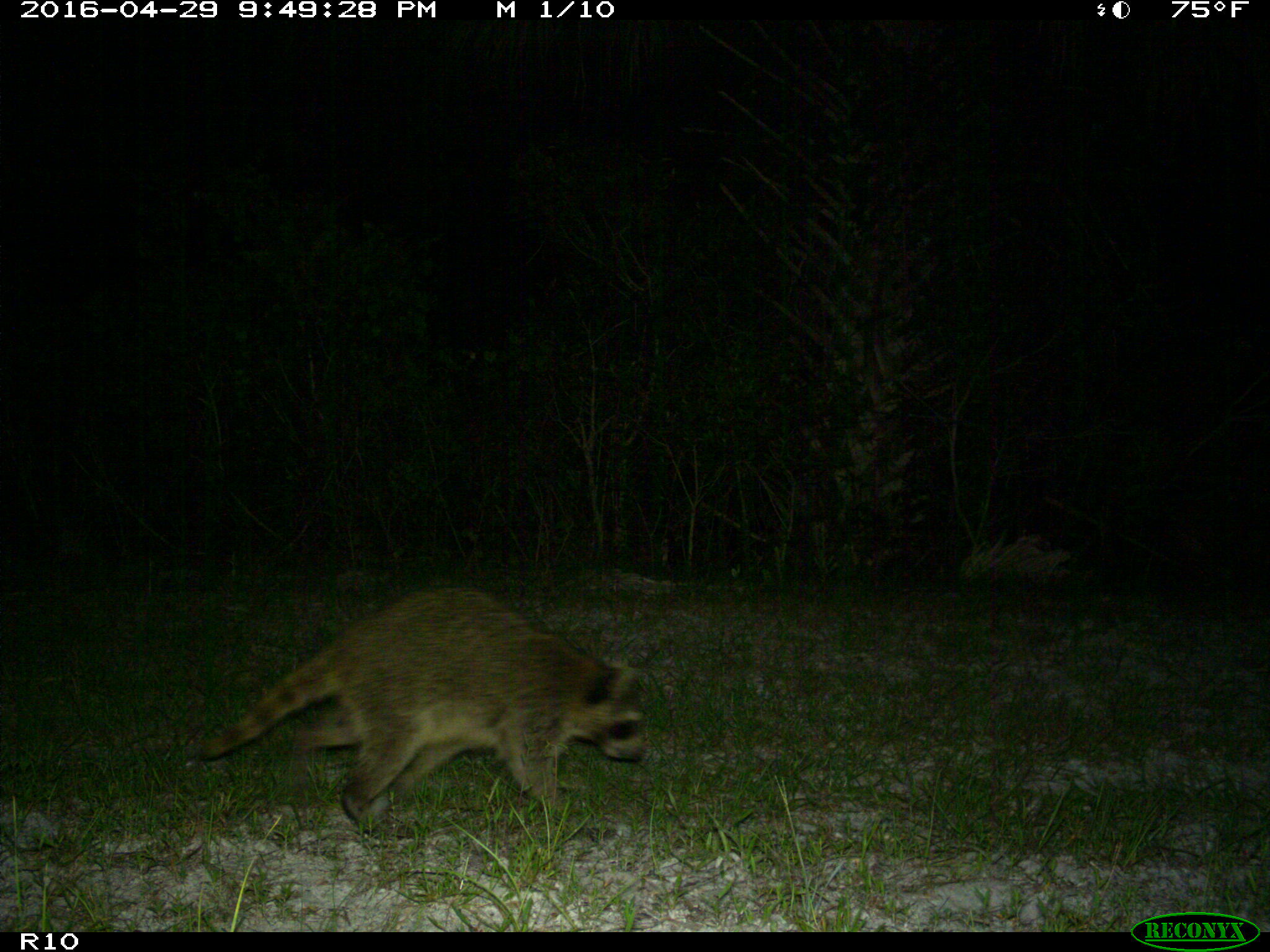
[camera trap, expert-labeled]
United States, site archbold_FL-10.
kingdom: Animalia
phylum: Chordata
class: Mammalia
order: Carnivora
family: Procyonidae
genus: Procyon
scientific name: Procyon lotor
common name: common raccoon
Procyon lotor (common raccoon).